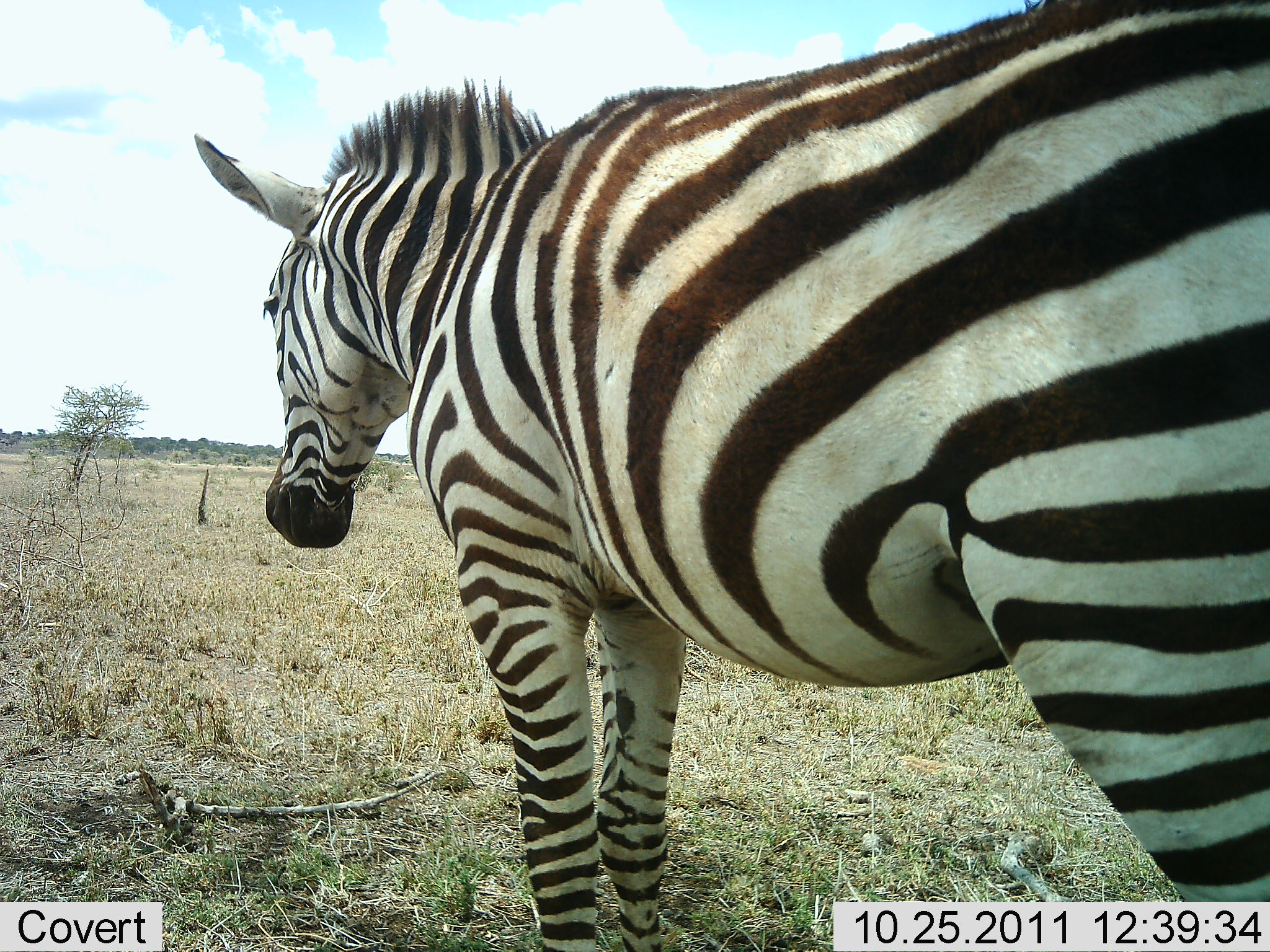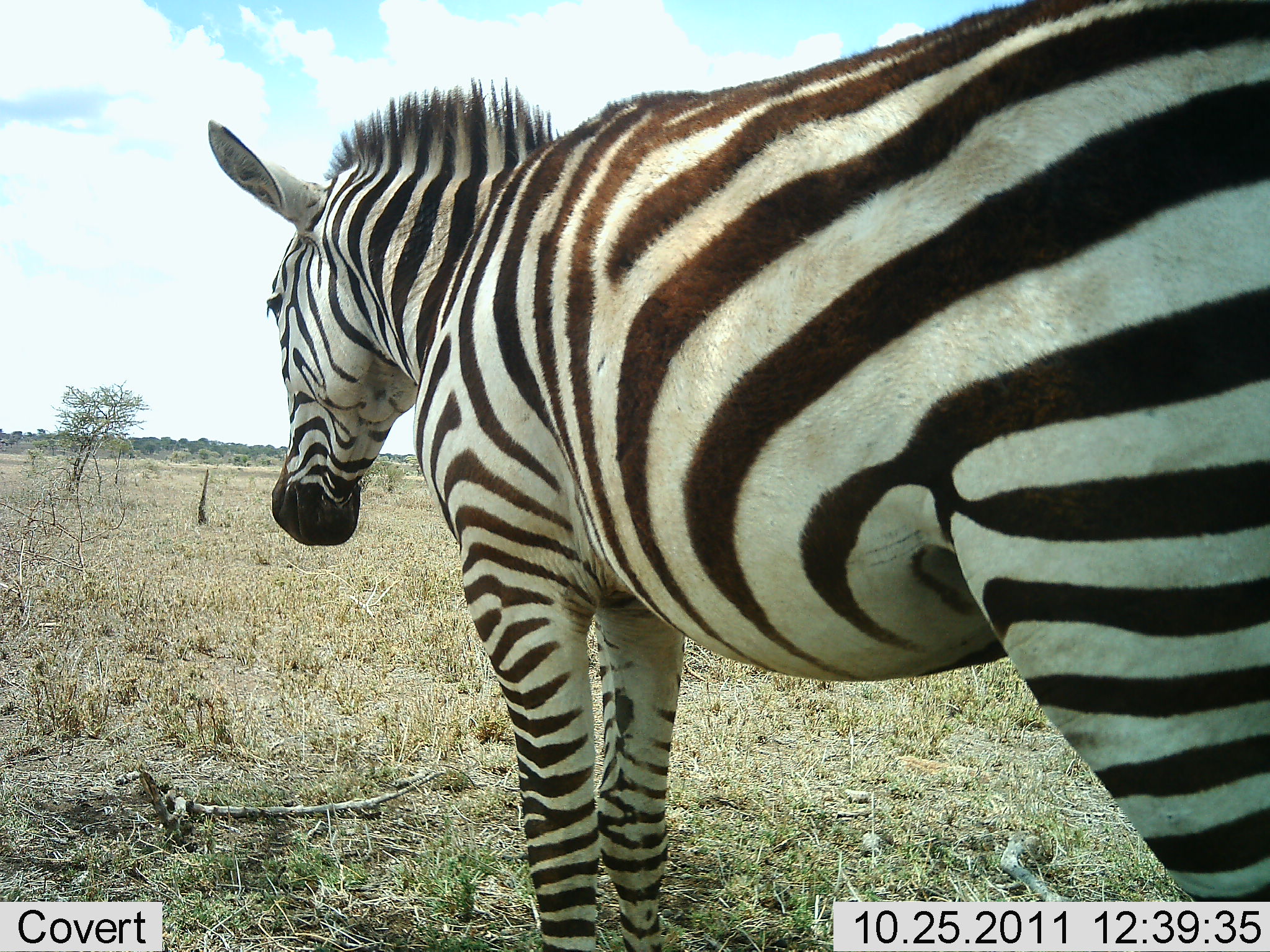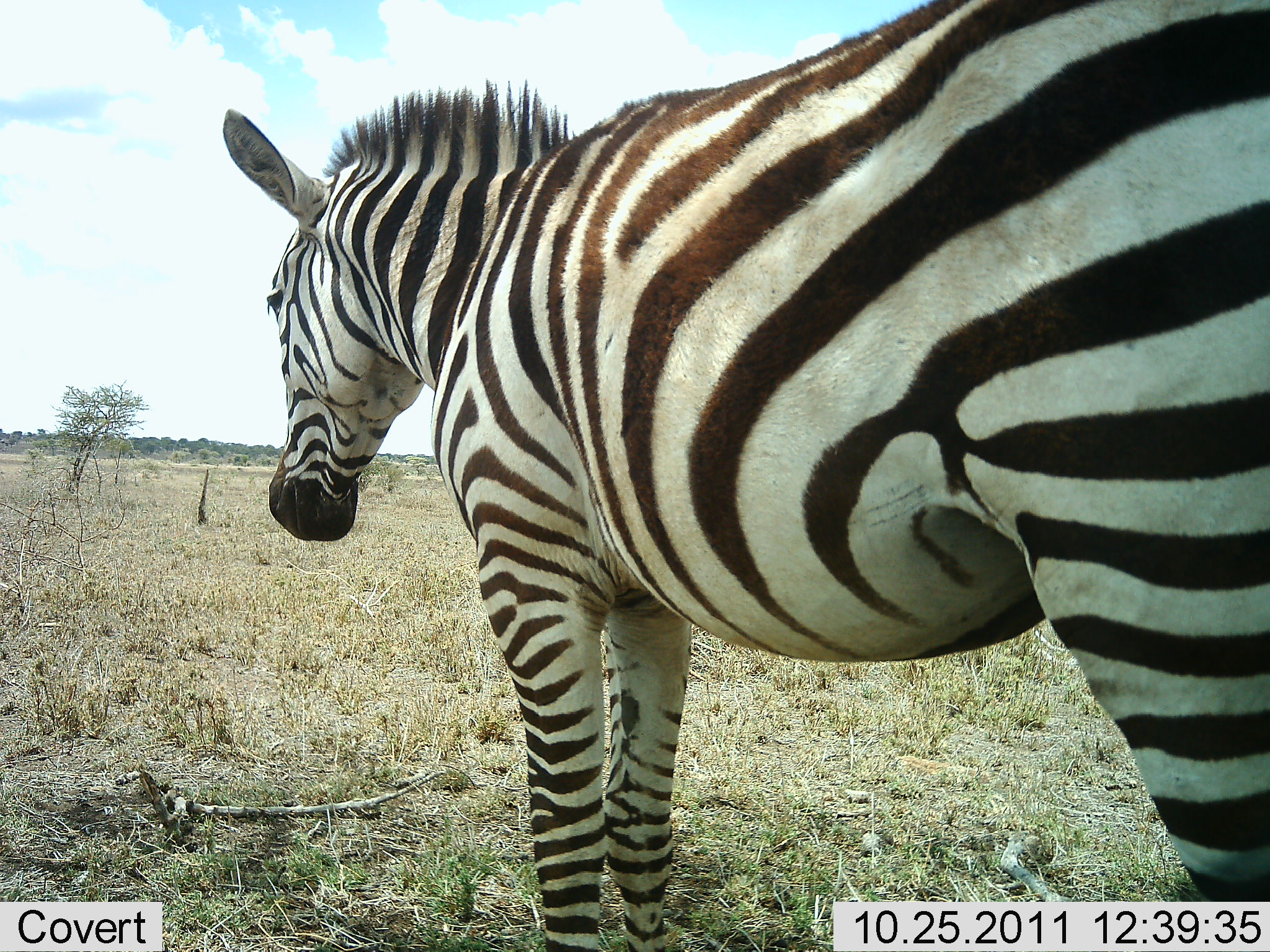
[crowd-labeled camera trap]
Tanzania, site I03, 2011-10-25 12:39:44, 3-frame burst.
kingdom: Animalia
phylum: Chordata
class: Mammalia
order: Perissodactyla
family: Equidae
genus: Equus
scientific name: Equus quagga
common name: plains zebra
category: zebra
Zebra (plains zebra) (Equus quagga), count 1. Behavior (volunteer vote fractions): standing 100%, resting 17%, moving 0%, interacting 0%. Young present (vote fraction): 0%. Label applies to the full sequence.